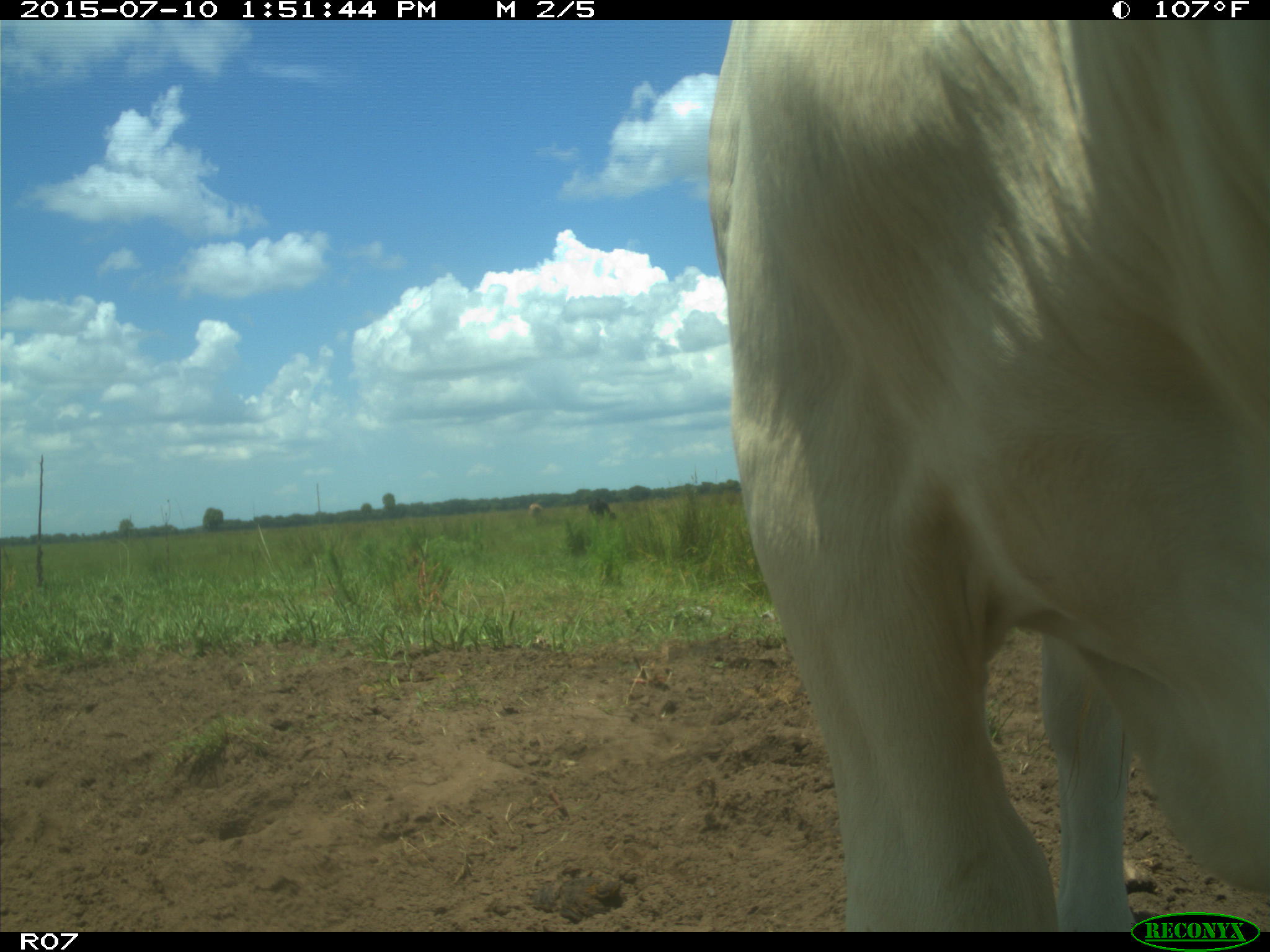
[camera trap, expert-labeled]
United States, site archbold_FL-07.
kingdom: Animalia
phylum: Chordata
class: Mammalia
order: Artiodactyla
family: Bovidae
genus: Bos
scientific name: Bos taurus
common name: domestic cow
Bos taurus (domestic cow).